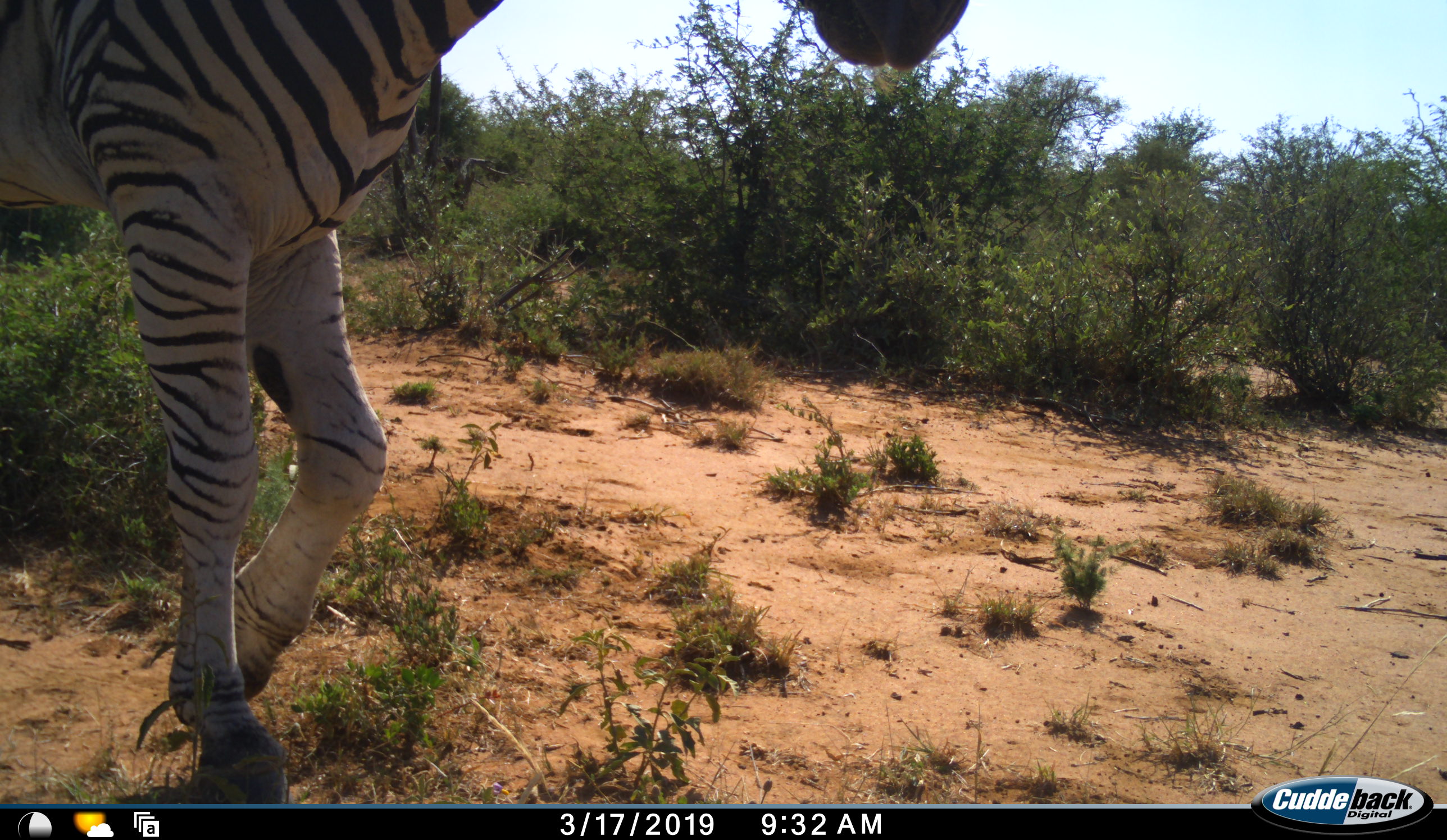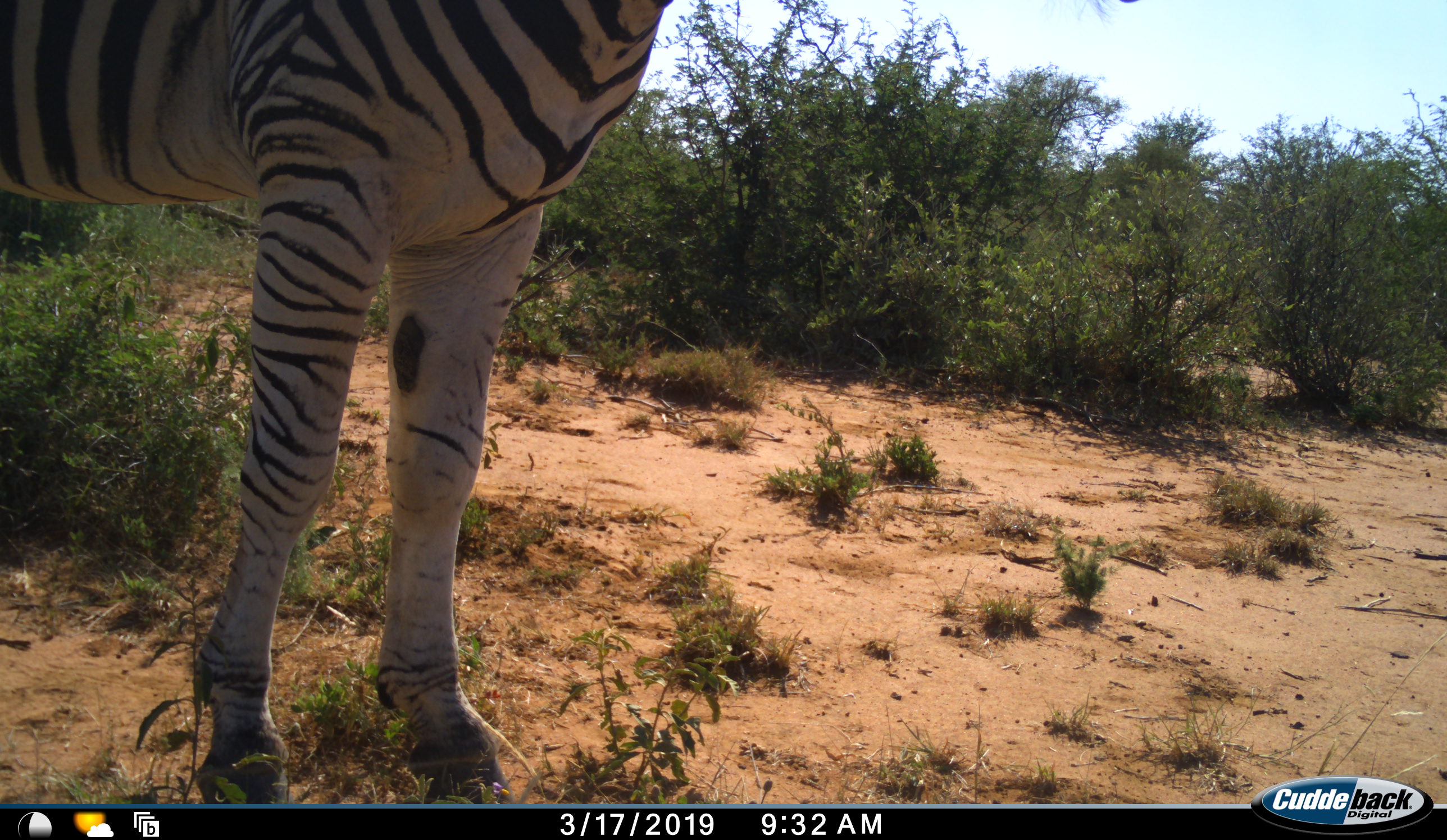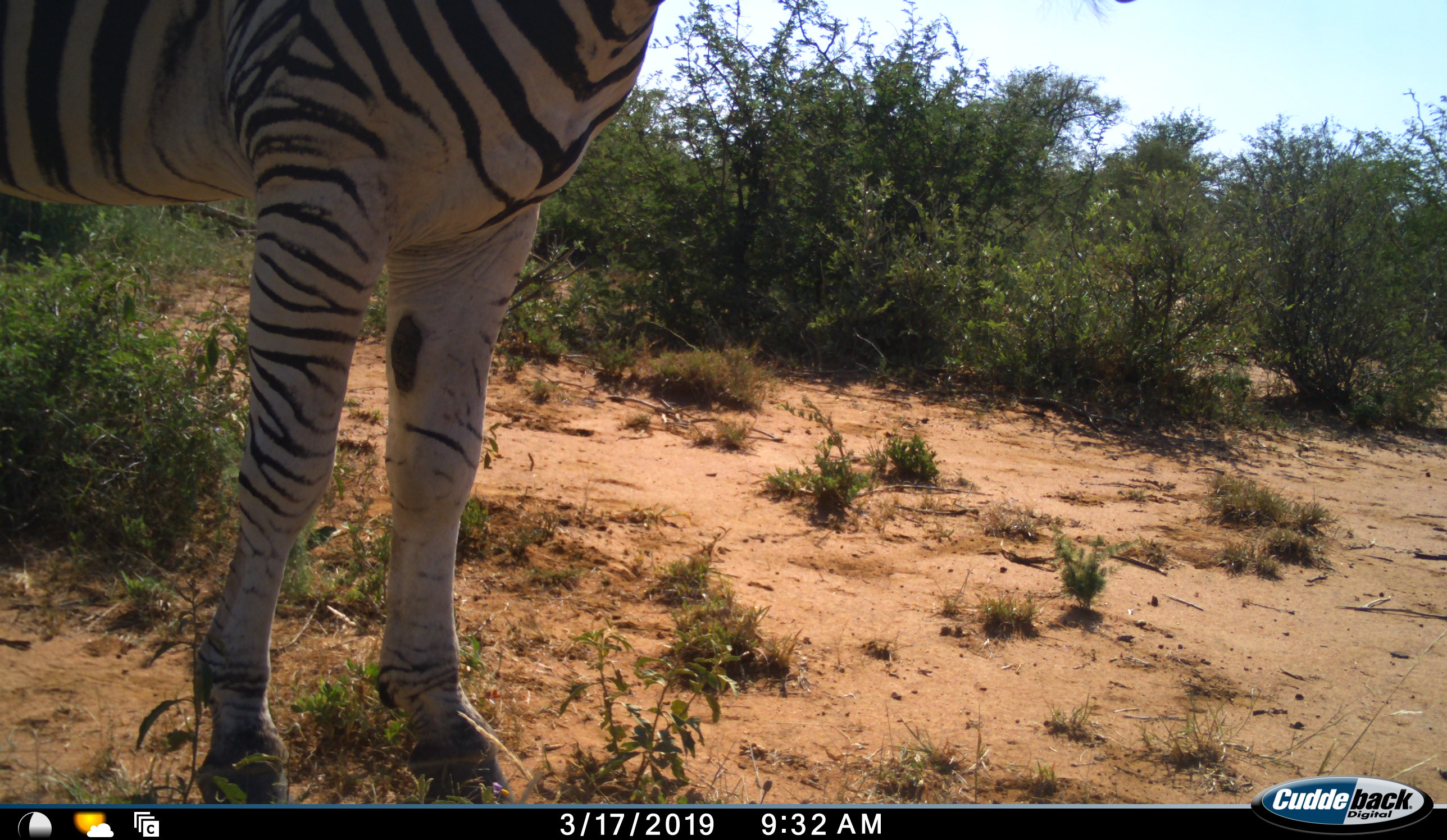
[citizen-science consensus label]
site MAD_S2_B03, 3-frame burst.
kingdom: Animalia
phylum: Chordata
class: Mammalia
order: Perissodactyla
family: Equidae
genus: Equus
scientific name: Equus quagga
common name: plains zebra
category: zebraplains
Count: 1.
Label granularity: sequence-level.